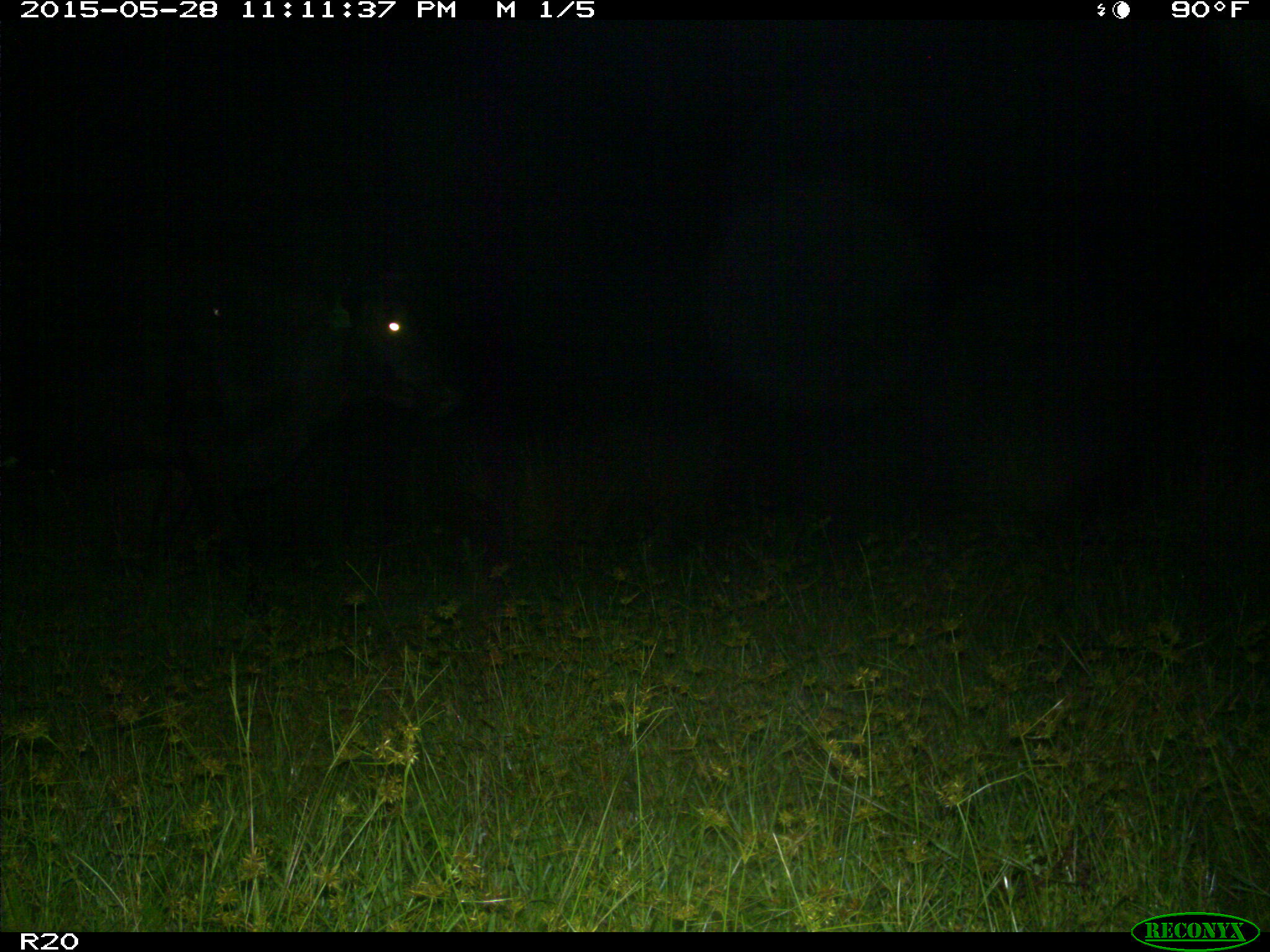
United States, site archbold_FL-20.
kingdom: Animalia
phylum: Chordata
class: Mammalia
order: Artiodactyla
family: Bovidae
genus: Bos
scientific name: Bos taurus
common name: domestic cow